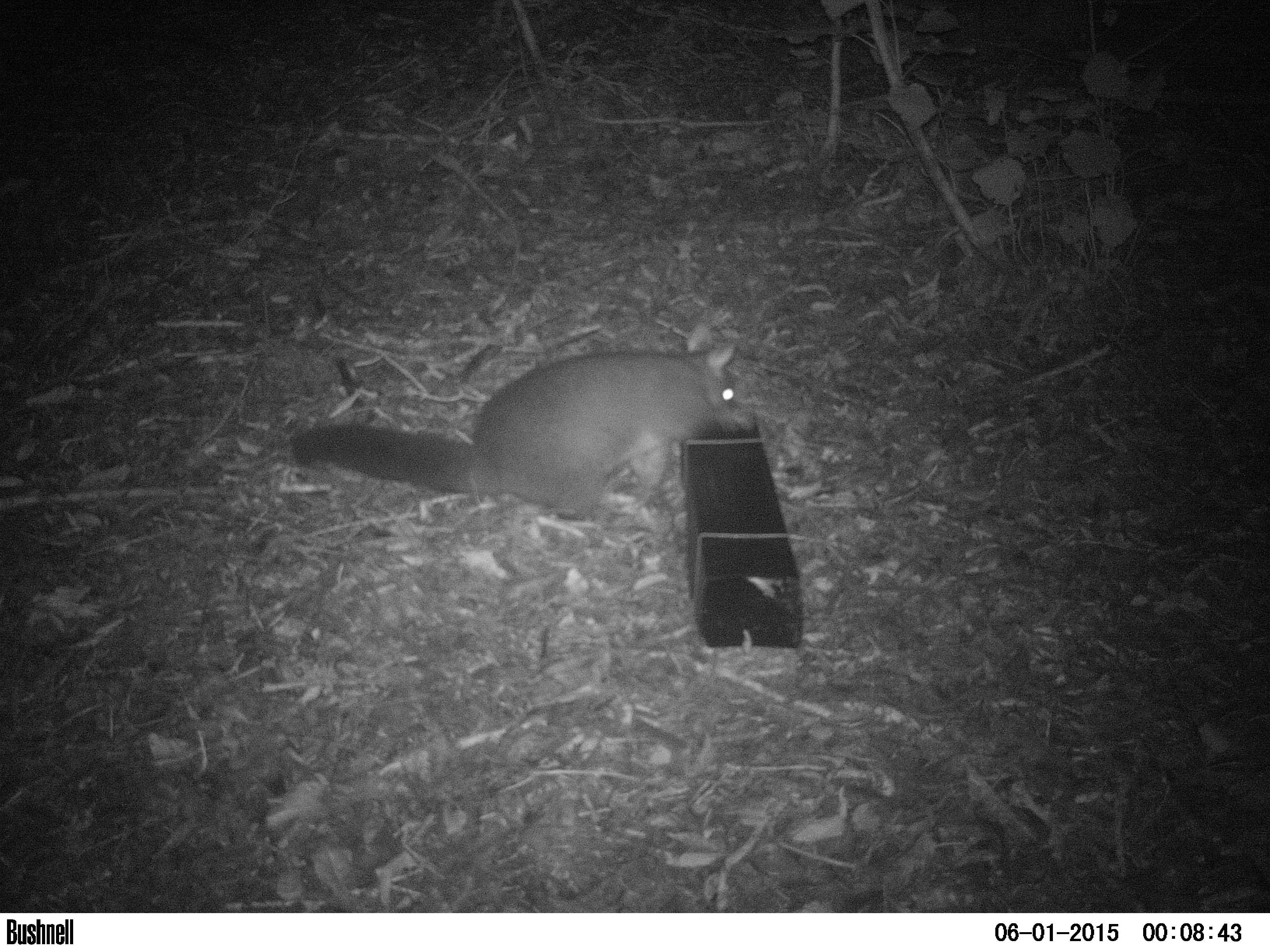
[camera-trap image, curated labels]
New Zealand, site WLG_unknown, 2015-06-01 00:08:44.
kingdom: Animalia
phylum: Chordata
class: Mammalia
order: Diprotodontia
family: Phalangeridae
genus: Trichosurus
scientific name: Trichosurus vulpecula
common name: common brushtail possum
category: possum